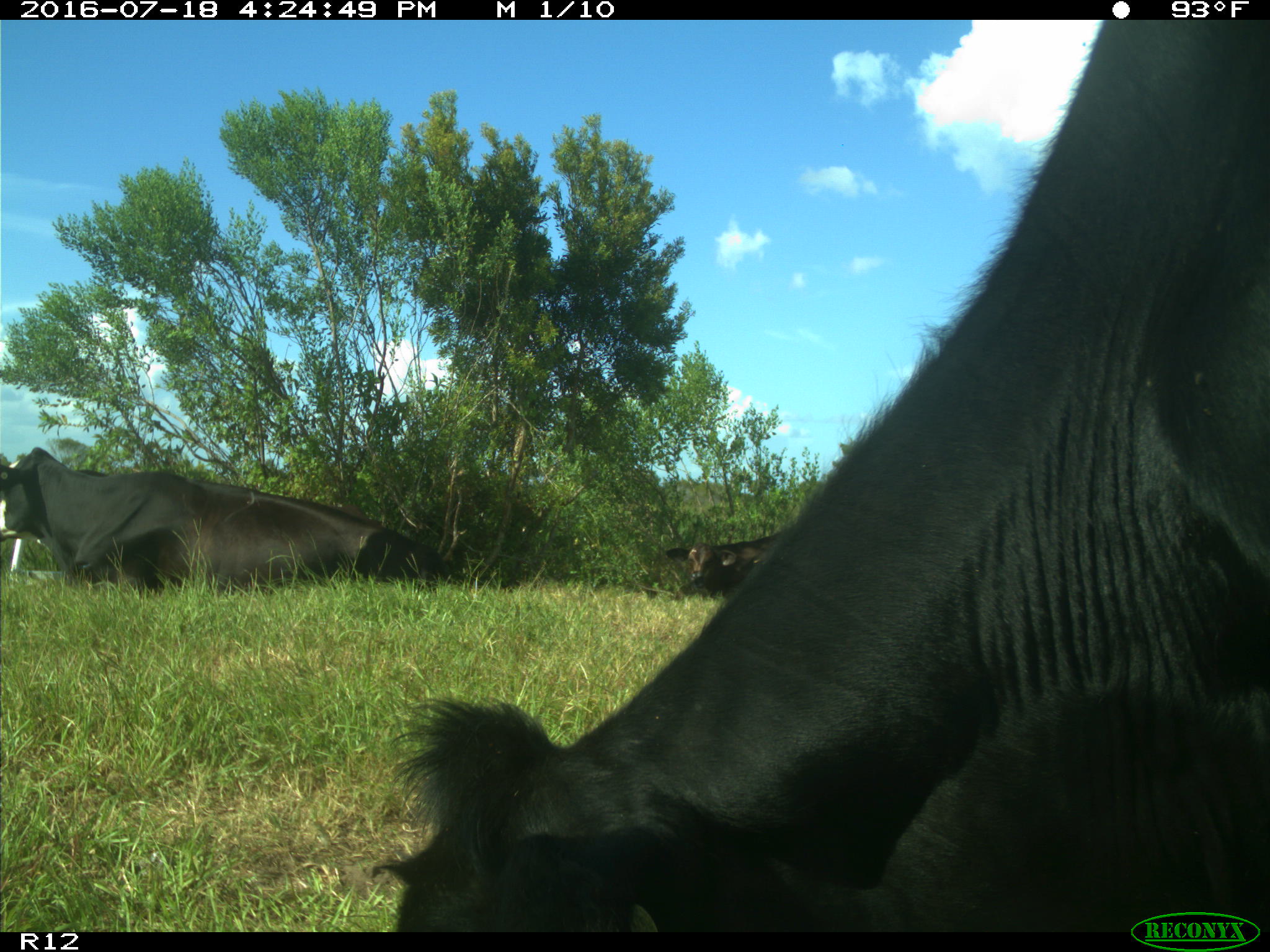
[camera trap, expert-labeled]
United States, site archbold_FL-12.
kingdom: Animalia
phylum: Chordata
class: Mammalia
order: Artiodactyla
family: Bovidae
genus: Bos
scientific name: Bos taurus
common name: domestic cow